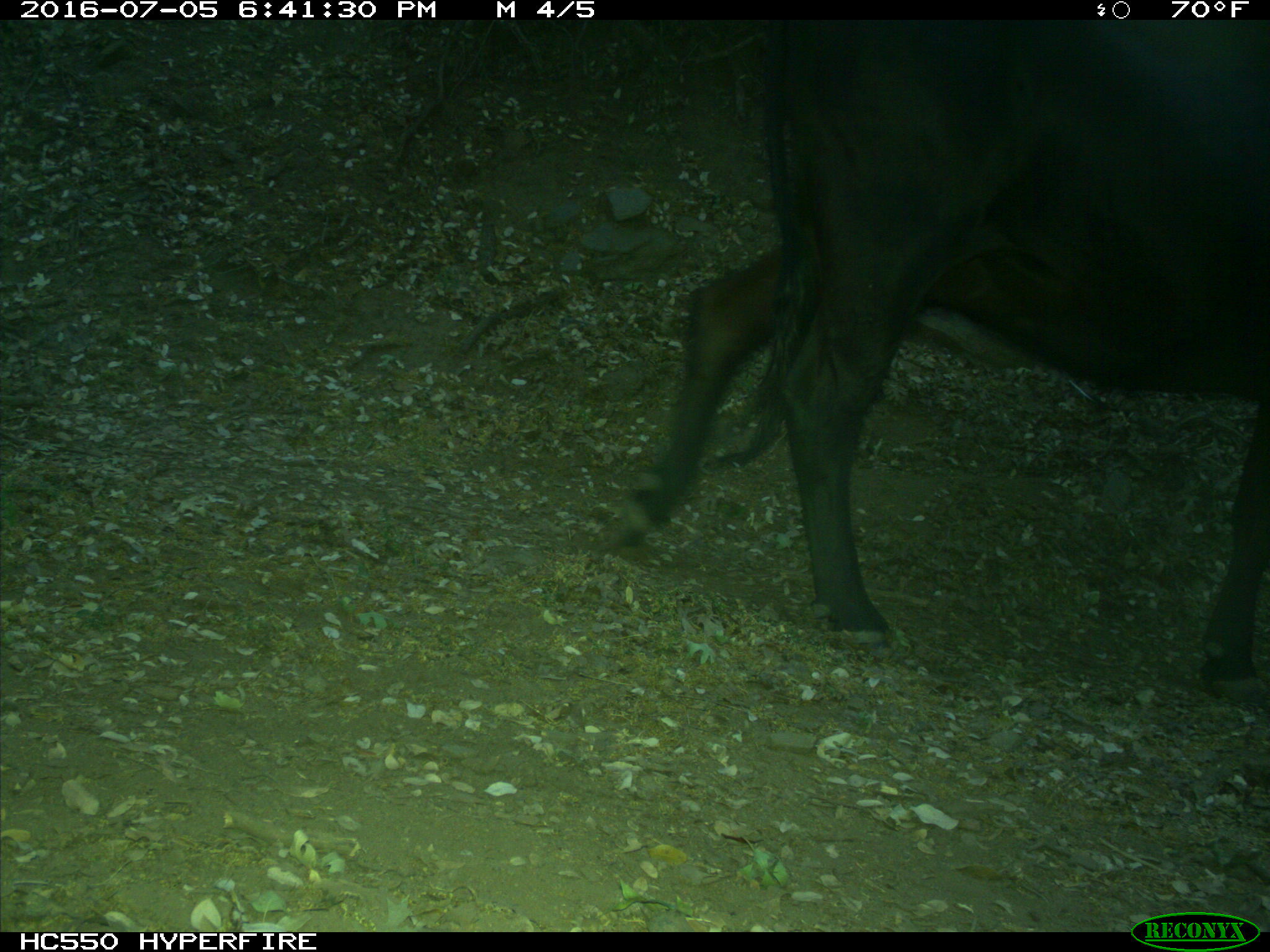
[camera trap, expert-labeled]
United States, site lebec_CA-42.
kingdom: Animalia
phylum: Chordata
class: Mammalia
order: Artiodactyla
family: Bovidae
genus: Bos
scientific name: Bos taurus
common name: domestic cow